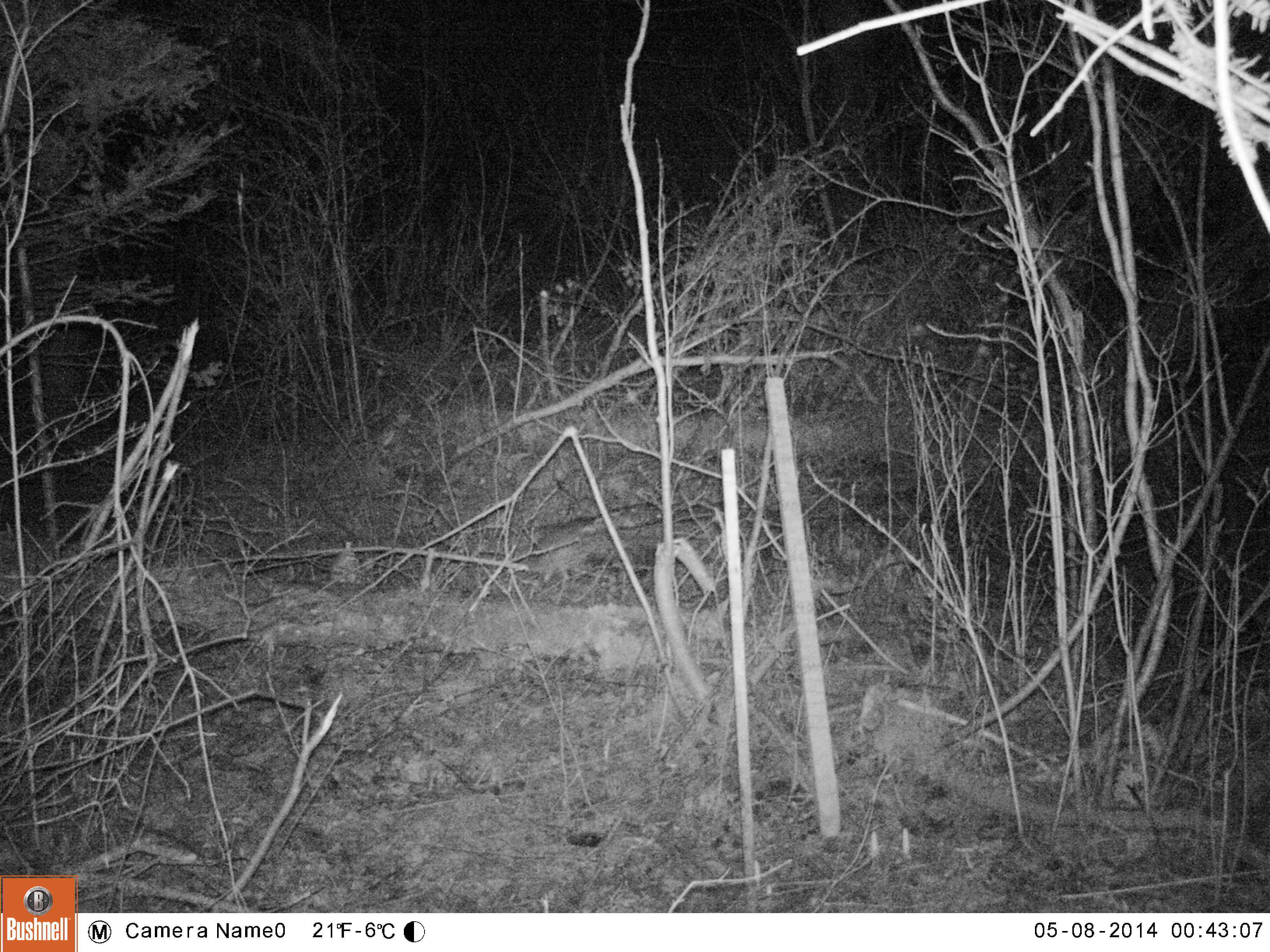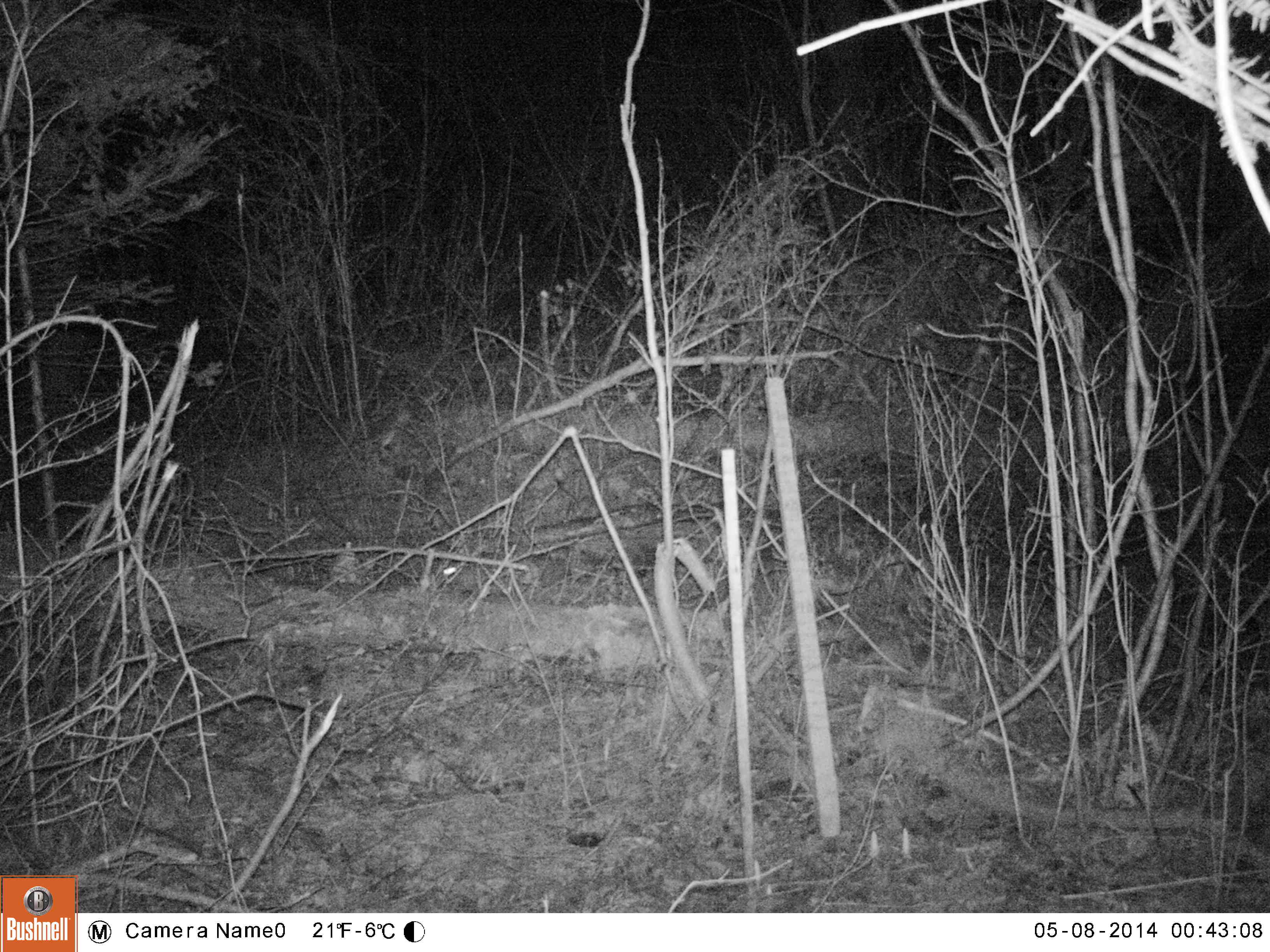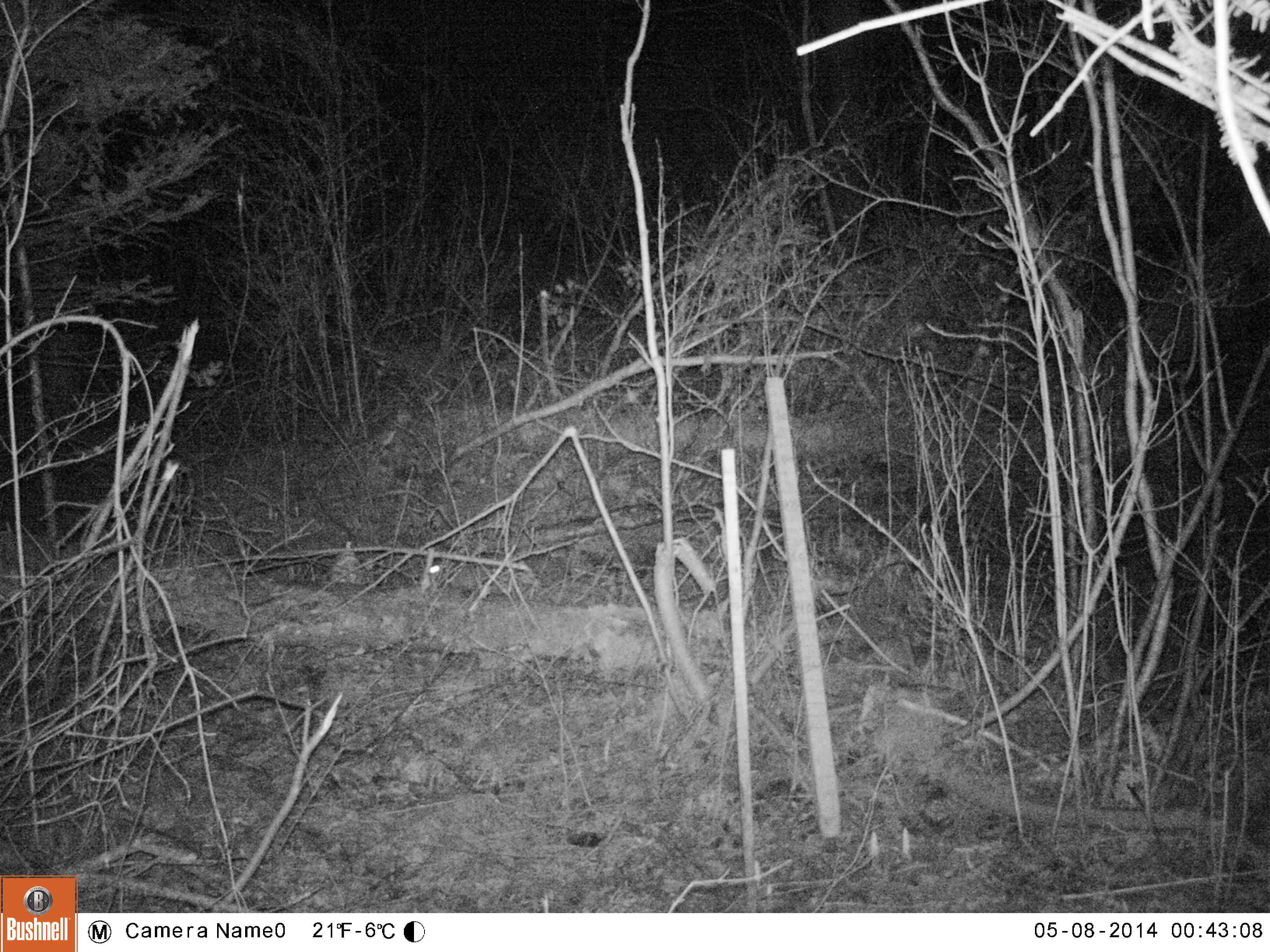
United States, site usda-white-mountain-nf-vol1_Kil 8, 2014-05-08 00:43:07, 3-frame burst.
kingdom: Animalia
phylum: Chordata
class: Mammalia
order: Lagomorpha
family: Leporidae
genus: Lepus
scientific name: Lepus americanus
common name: snowshoe hare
Snowshoe hare (Lepus americanus).